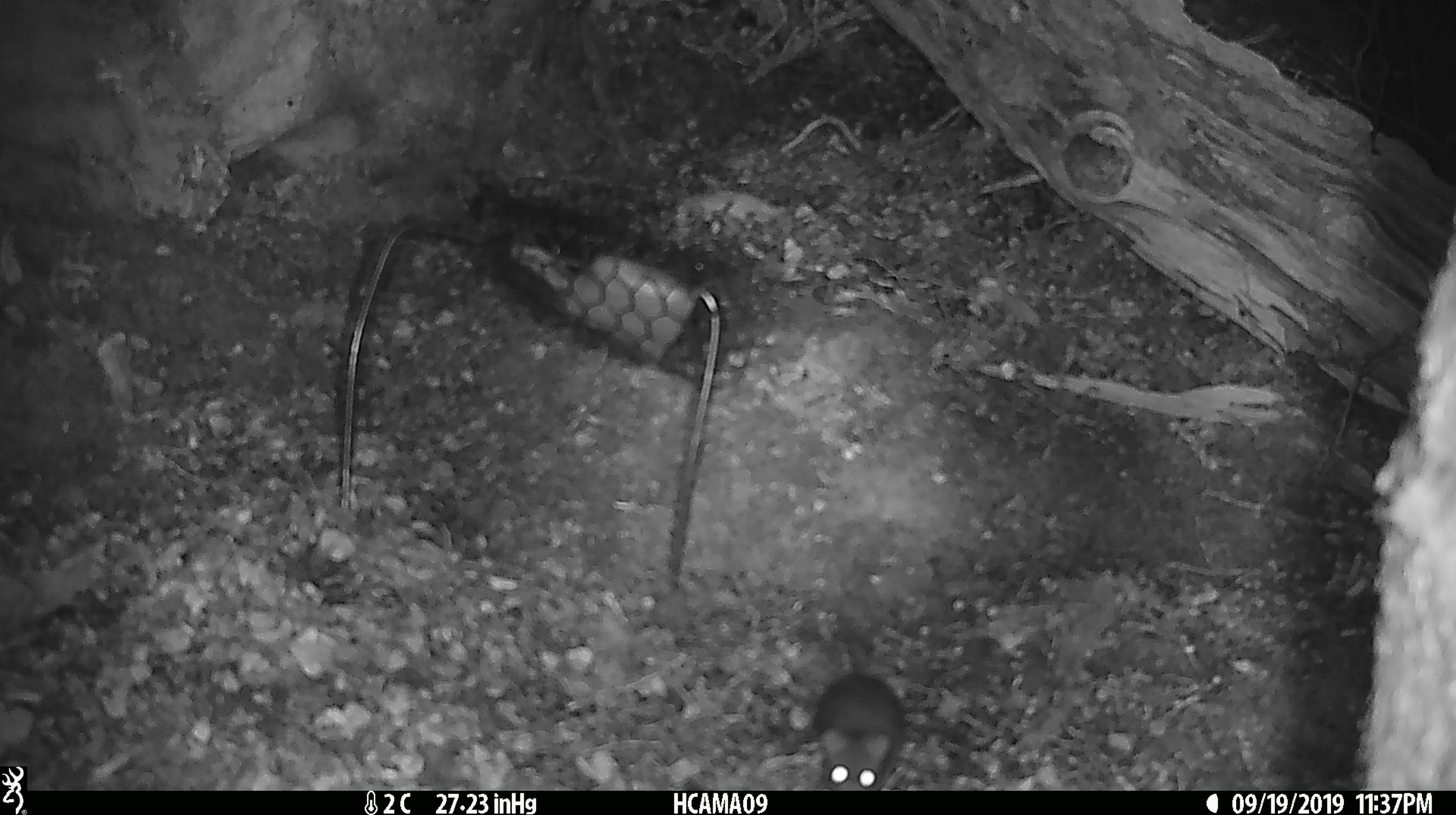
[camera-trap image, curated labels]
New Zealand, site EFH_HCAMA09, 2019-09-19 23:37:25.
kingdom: Animalia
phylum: Chordata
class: Mammalia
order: Rodentia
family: Muridae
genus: Mus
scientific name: Mus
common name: mouse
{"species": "mouse (Mus)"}